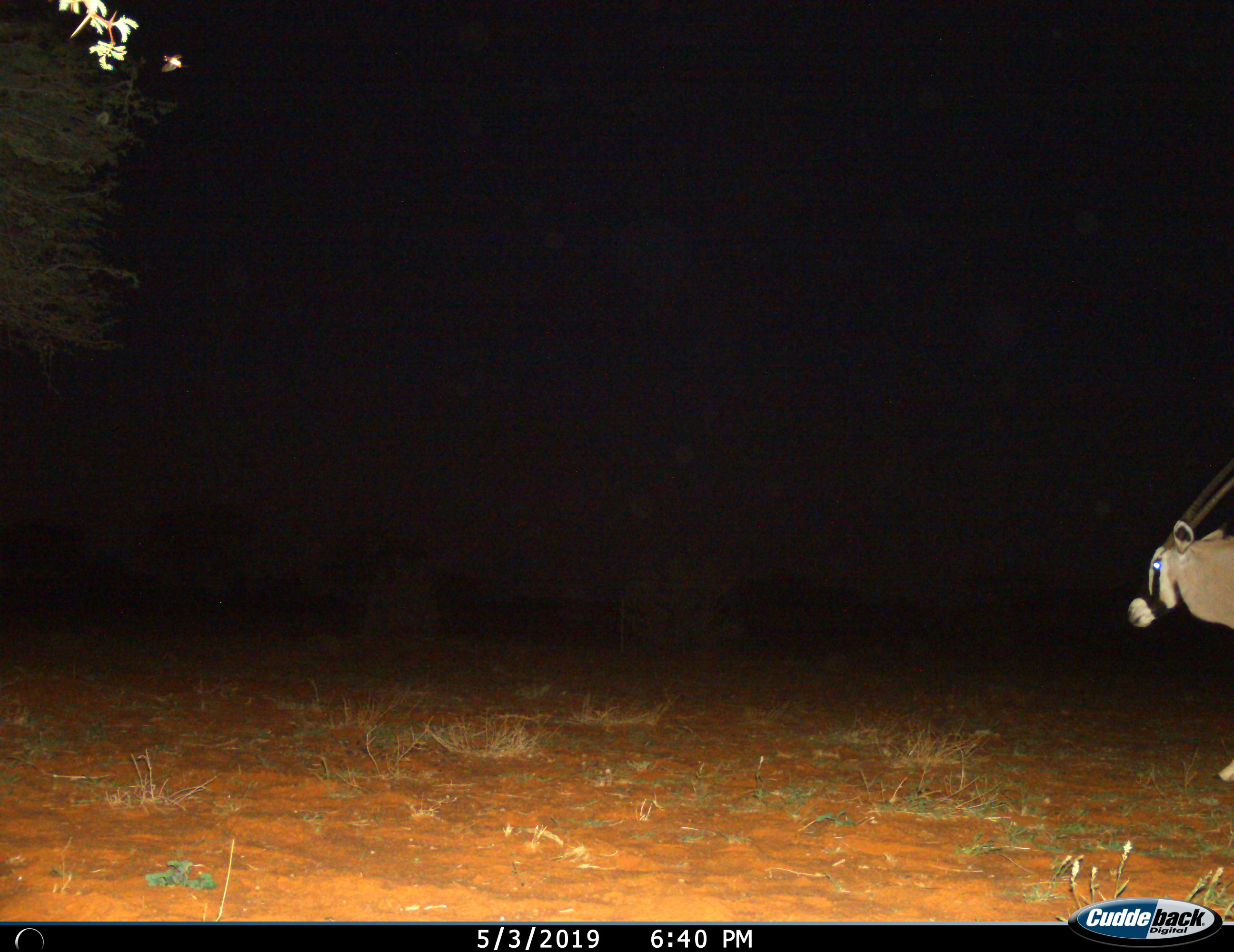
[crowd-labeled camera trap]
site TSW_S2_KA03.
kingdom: Animalia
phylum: Chordata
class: Mammalia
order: Artiodactyla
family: Bovidae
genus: Oryx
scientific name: Oryx gazella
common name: gemsbok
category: oryx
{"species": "oryx (gemsbok) (Oryx gazella)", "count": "1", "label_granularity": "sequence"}